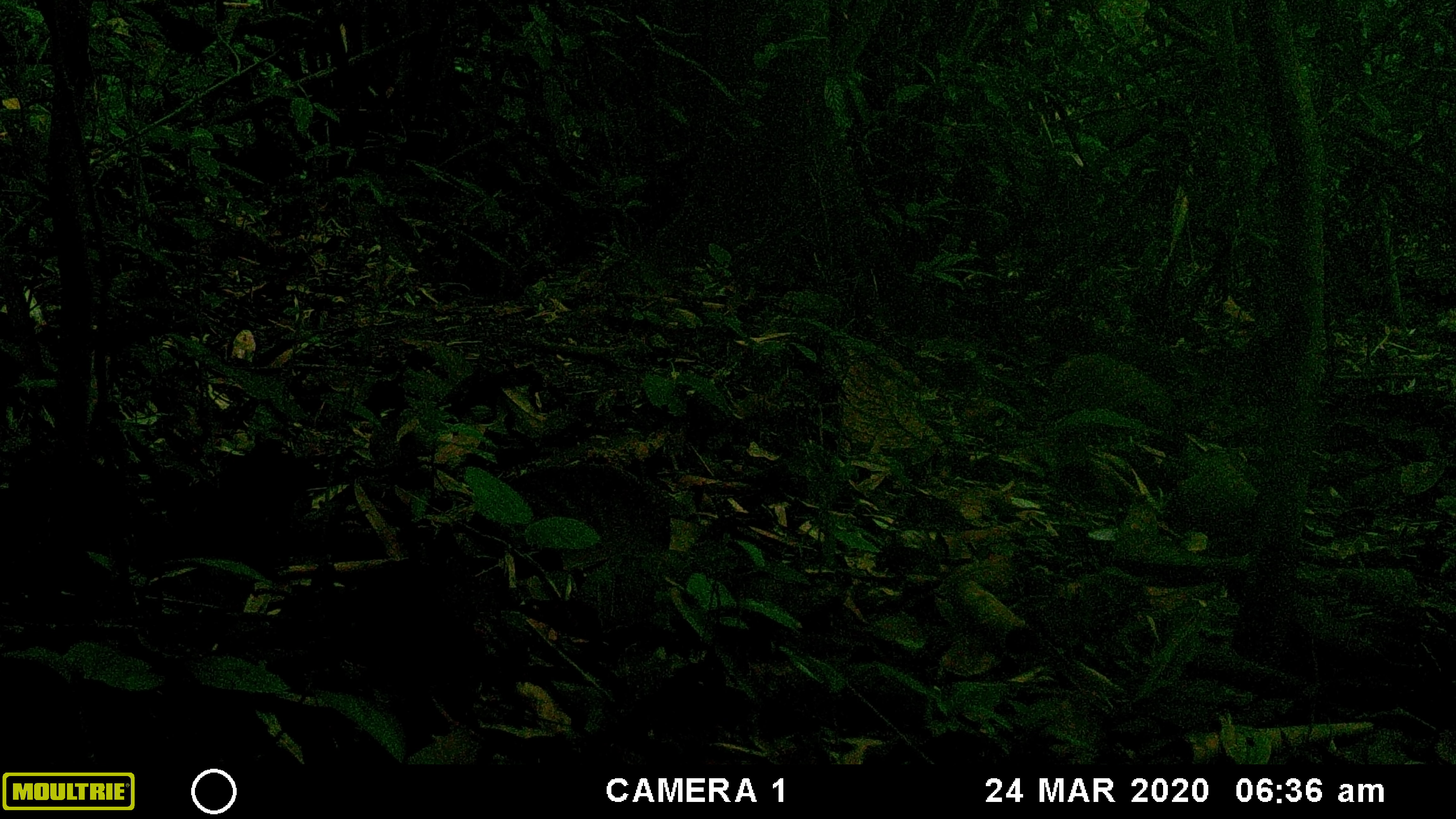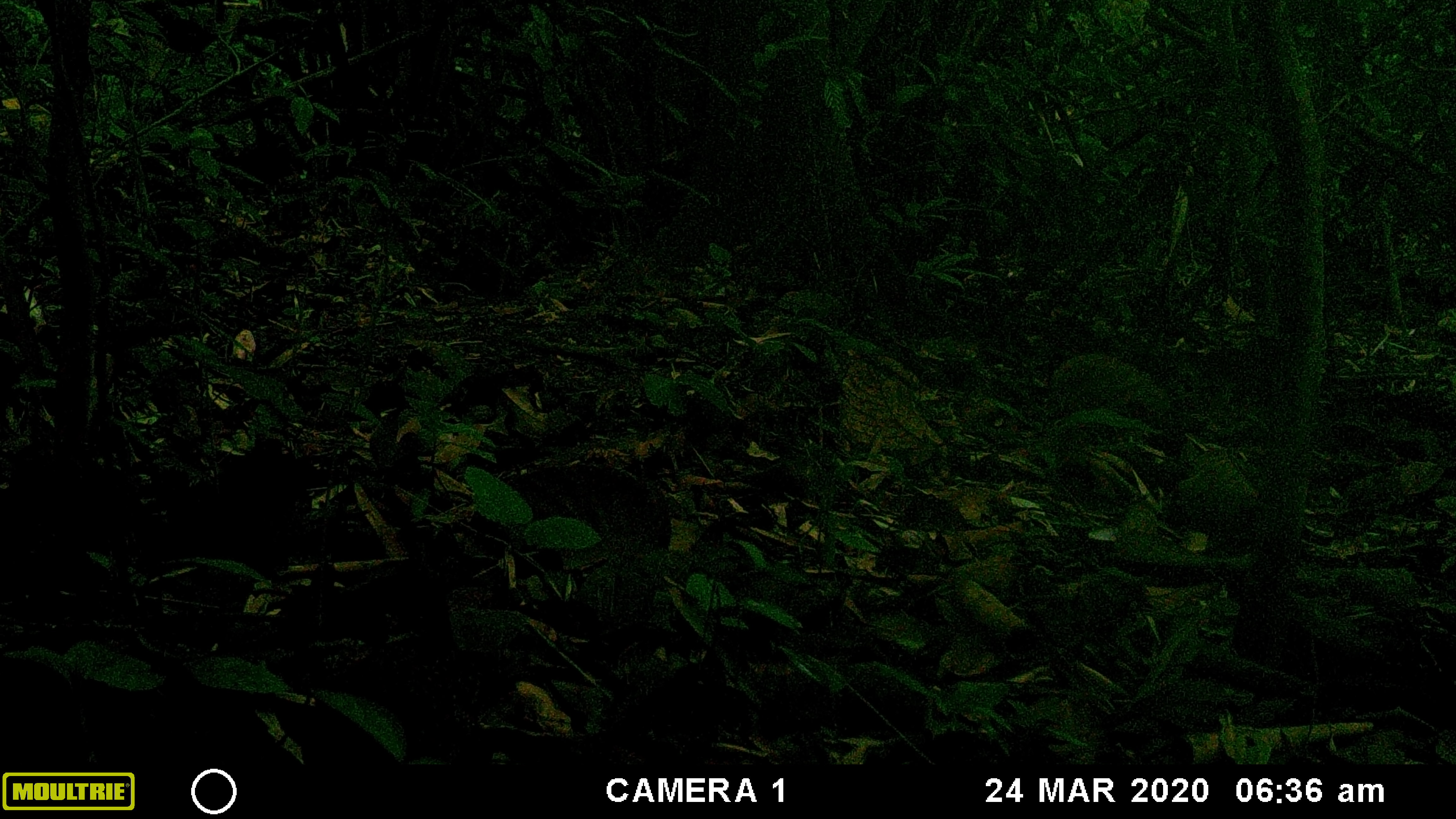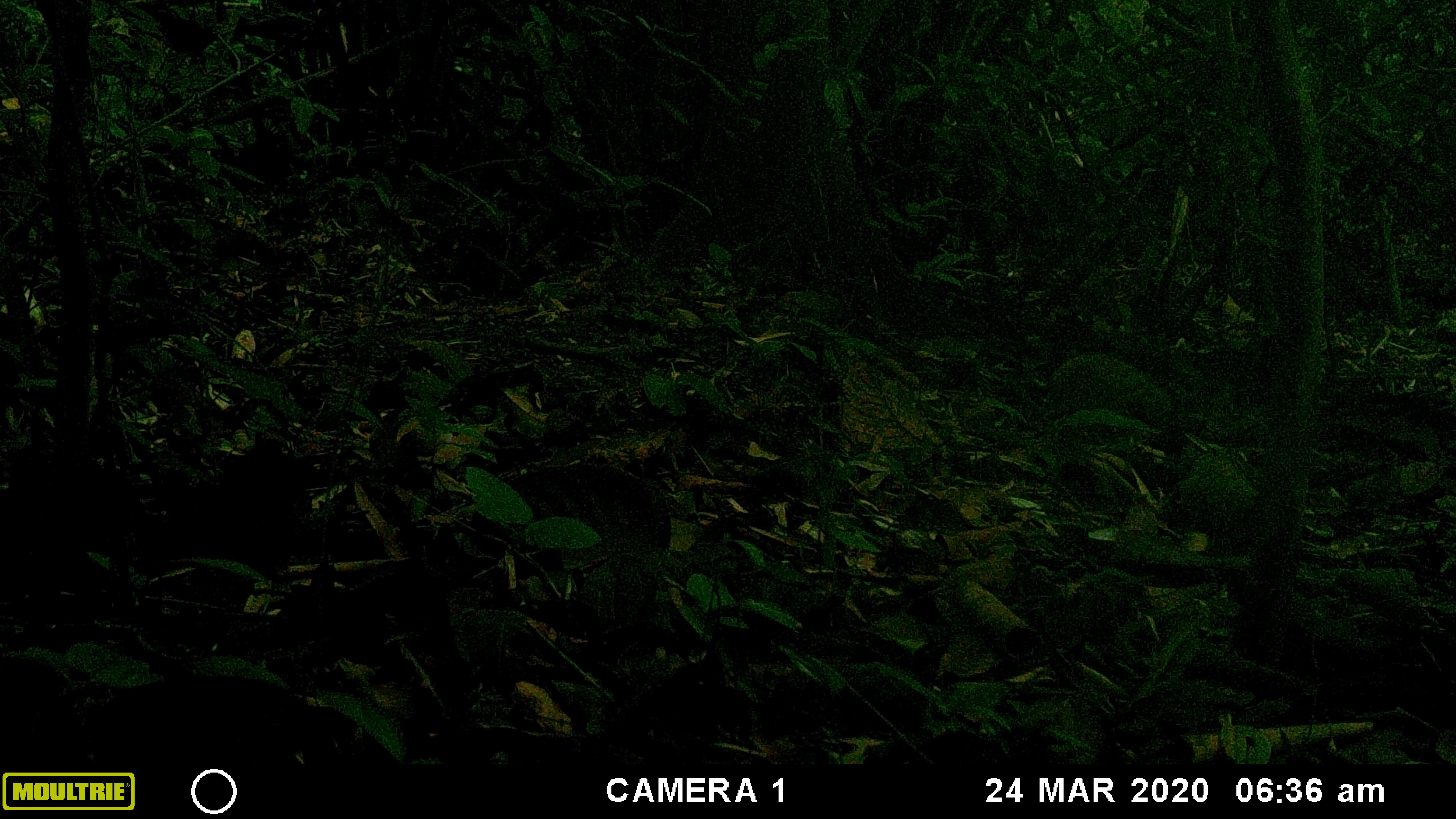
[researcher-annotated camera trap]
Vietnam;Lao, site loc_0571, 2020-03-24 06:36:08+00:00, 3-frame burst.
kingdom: Animalia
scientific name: Animalia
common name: animal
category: unidentified animal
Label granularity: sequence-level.